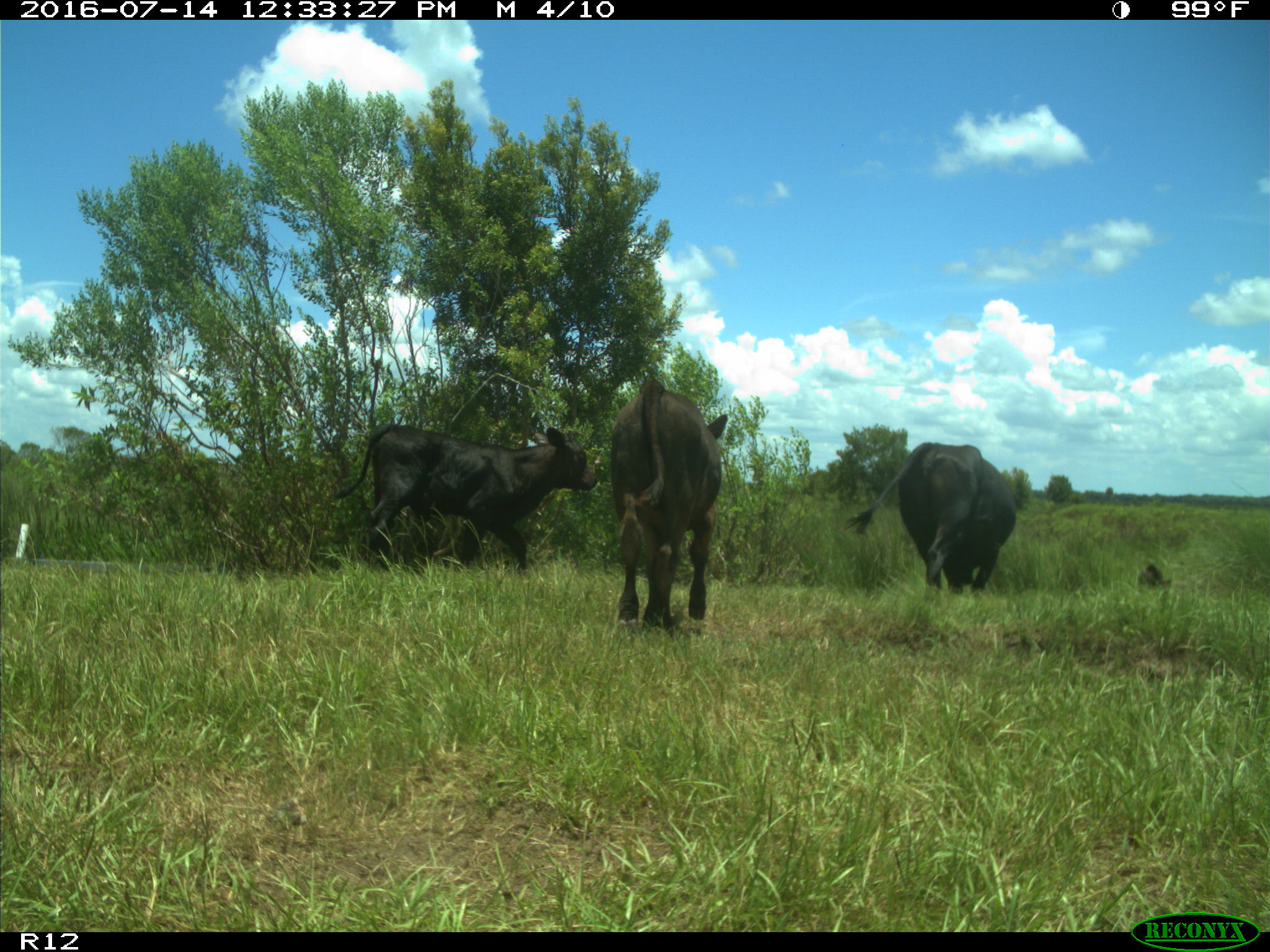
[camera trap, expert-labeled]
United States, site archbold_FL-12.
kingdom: Animalia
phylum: Chordata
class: Mammalia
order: Artiodactyla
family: Bovidae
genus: Bos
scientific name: Bos taurus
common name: domestic cow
Bos taurus (domestic cow).